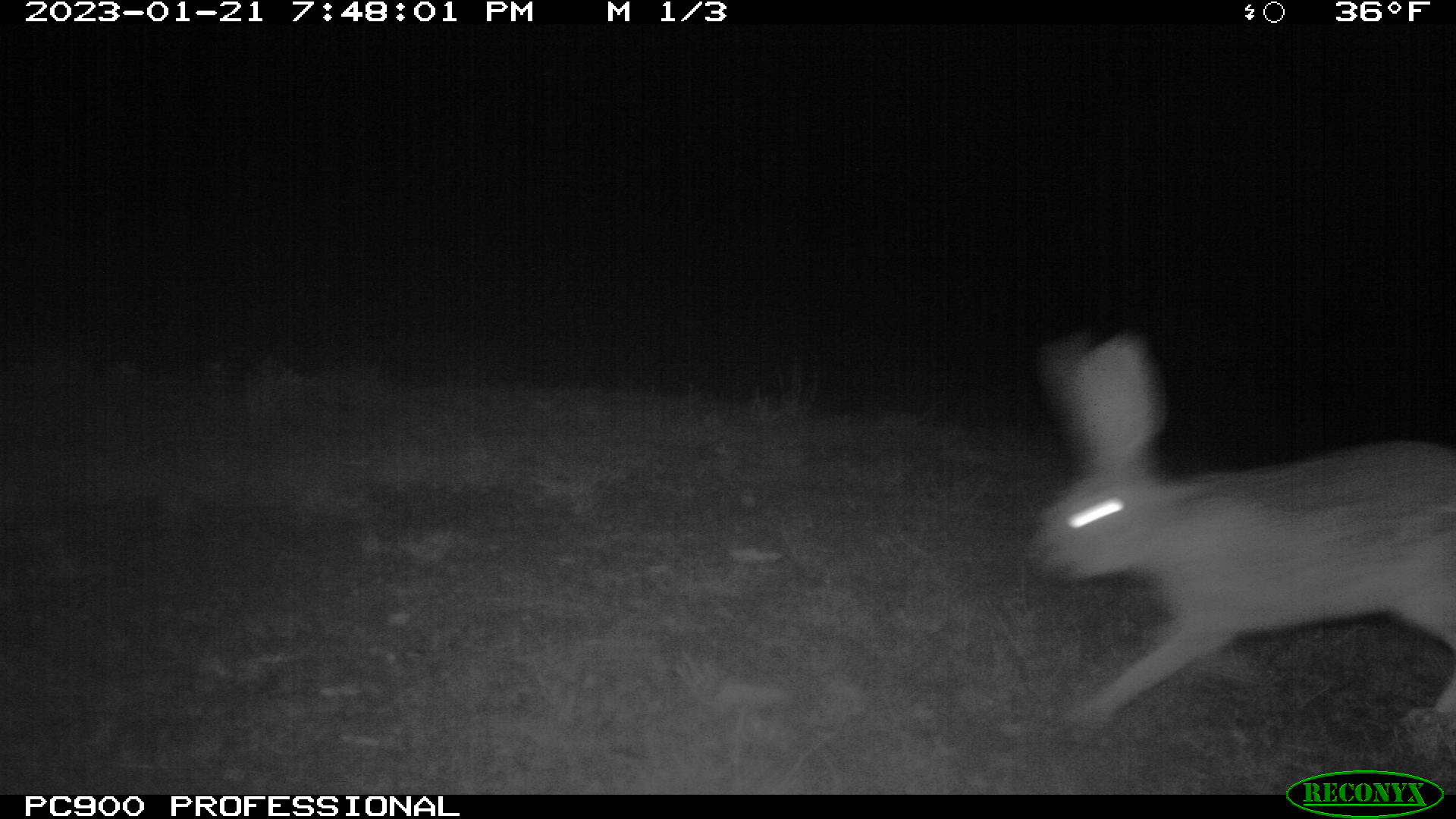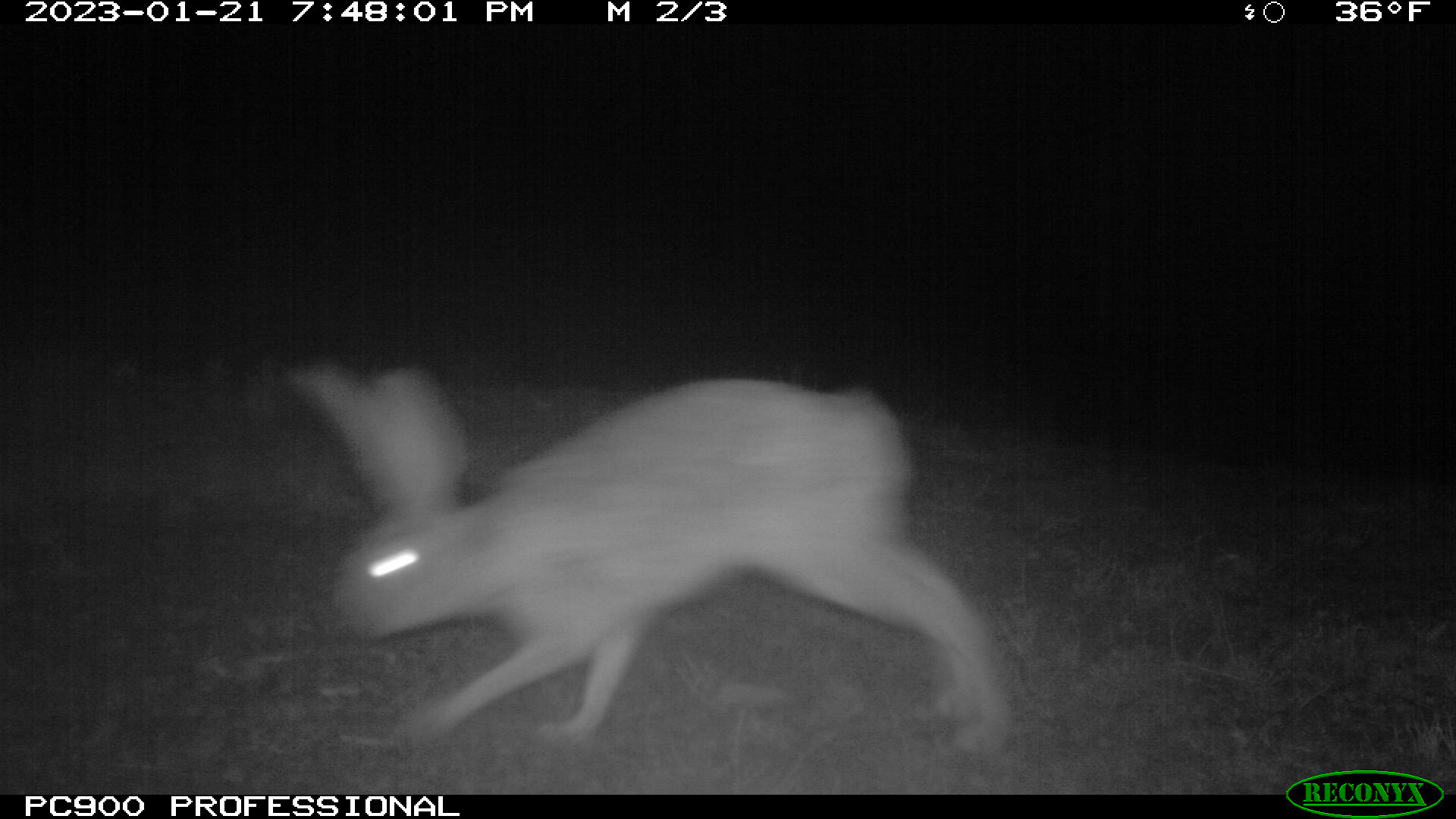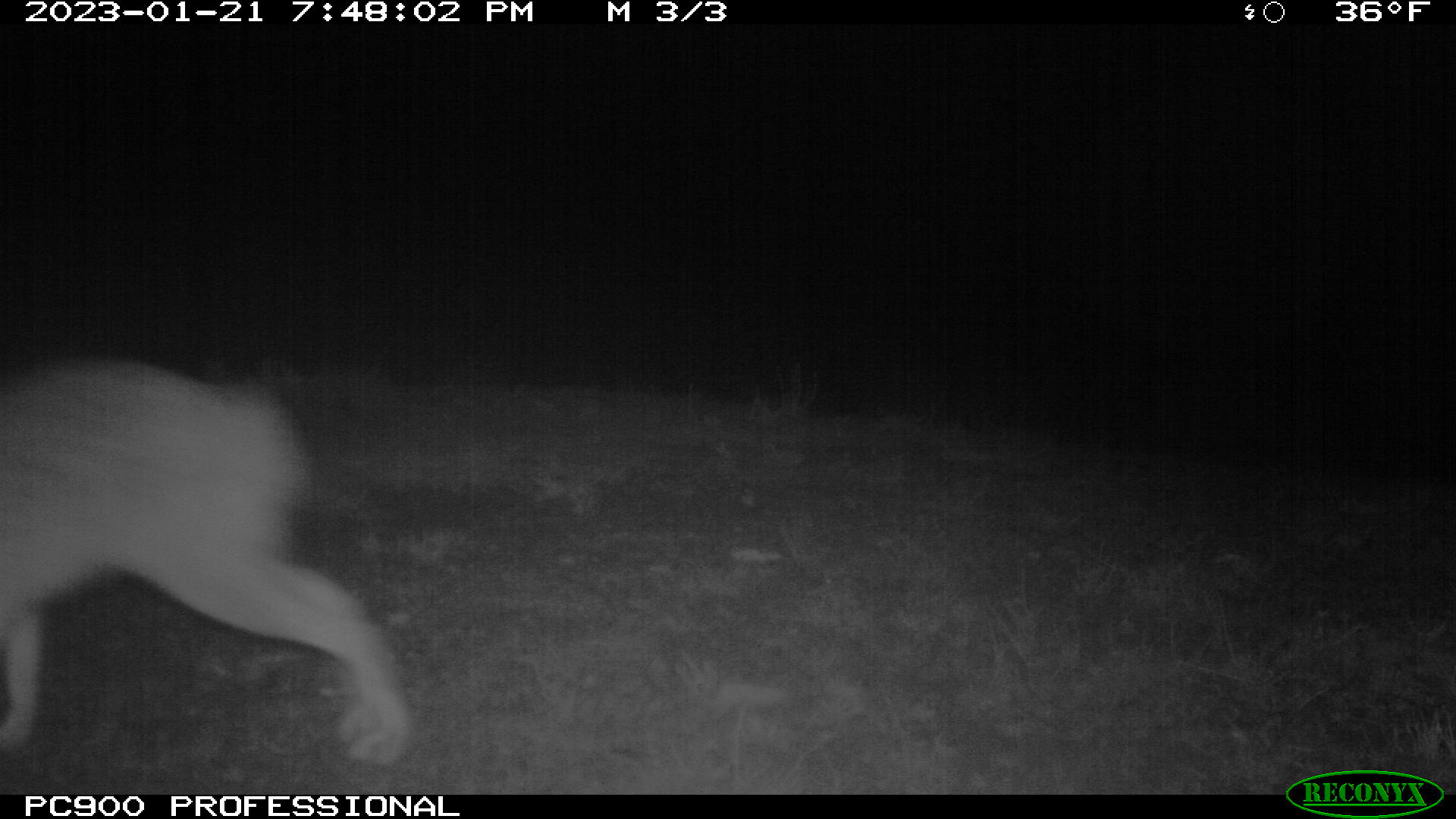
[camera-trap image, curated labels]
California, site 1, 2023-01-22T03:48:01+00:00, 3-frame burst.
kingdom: Animalia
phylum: Chordata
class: Mammalia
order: Lagomorpha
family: Leporidae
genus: Lepus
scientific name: Lepus californicus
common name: black-tailed jackrabbit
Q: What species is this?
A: Black-tailed jackrabbit (Lepus californicus).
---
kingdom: Animalia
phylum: Chordata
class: Mammalia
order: Lagomorpha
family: Leporidae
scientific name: Leporidae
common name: rabbit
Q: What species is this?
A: Rabbit (Leporidae).